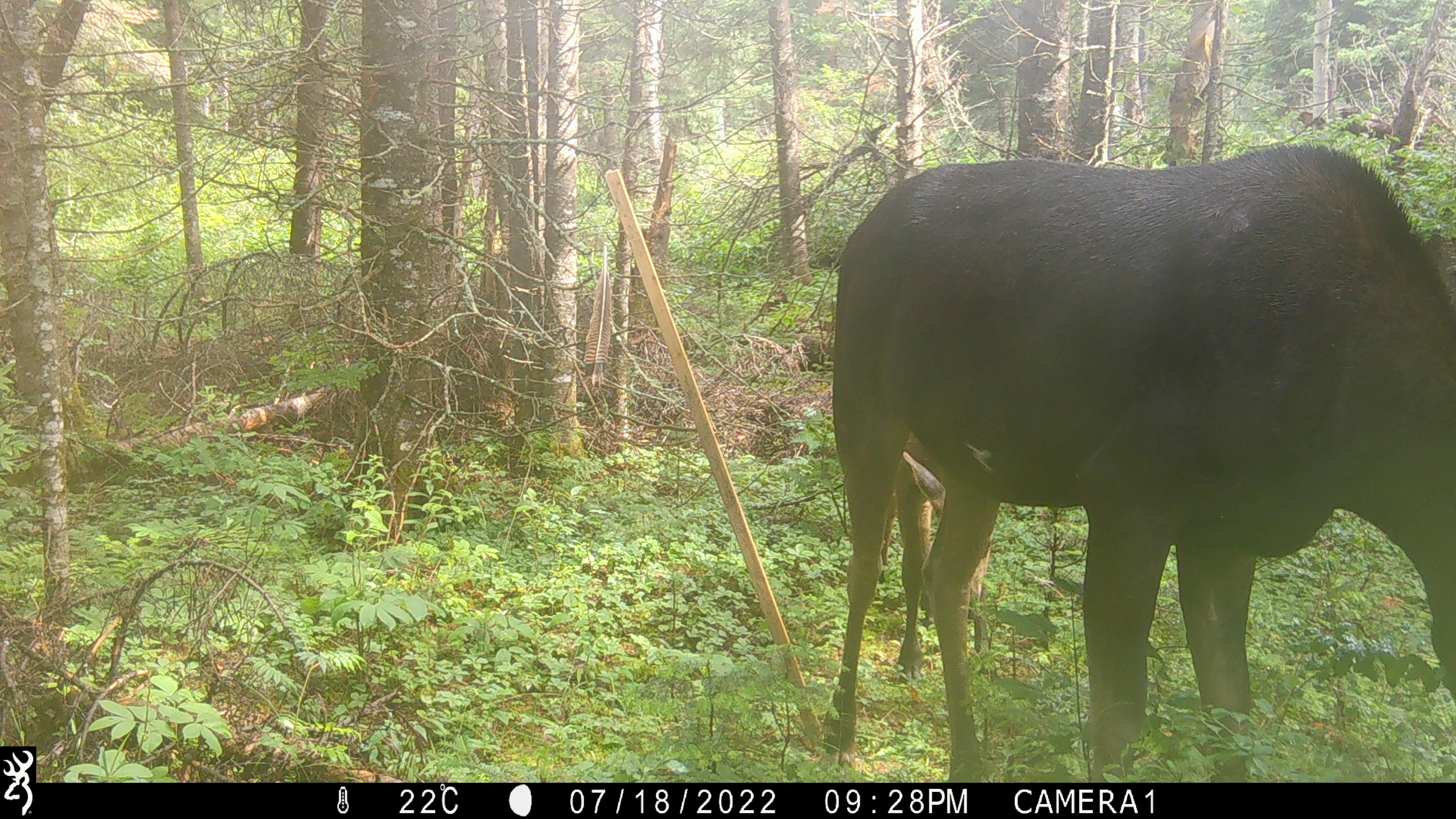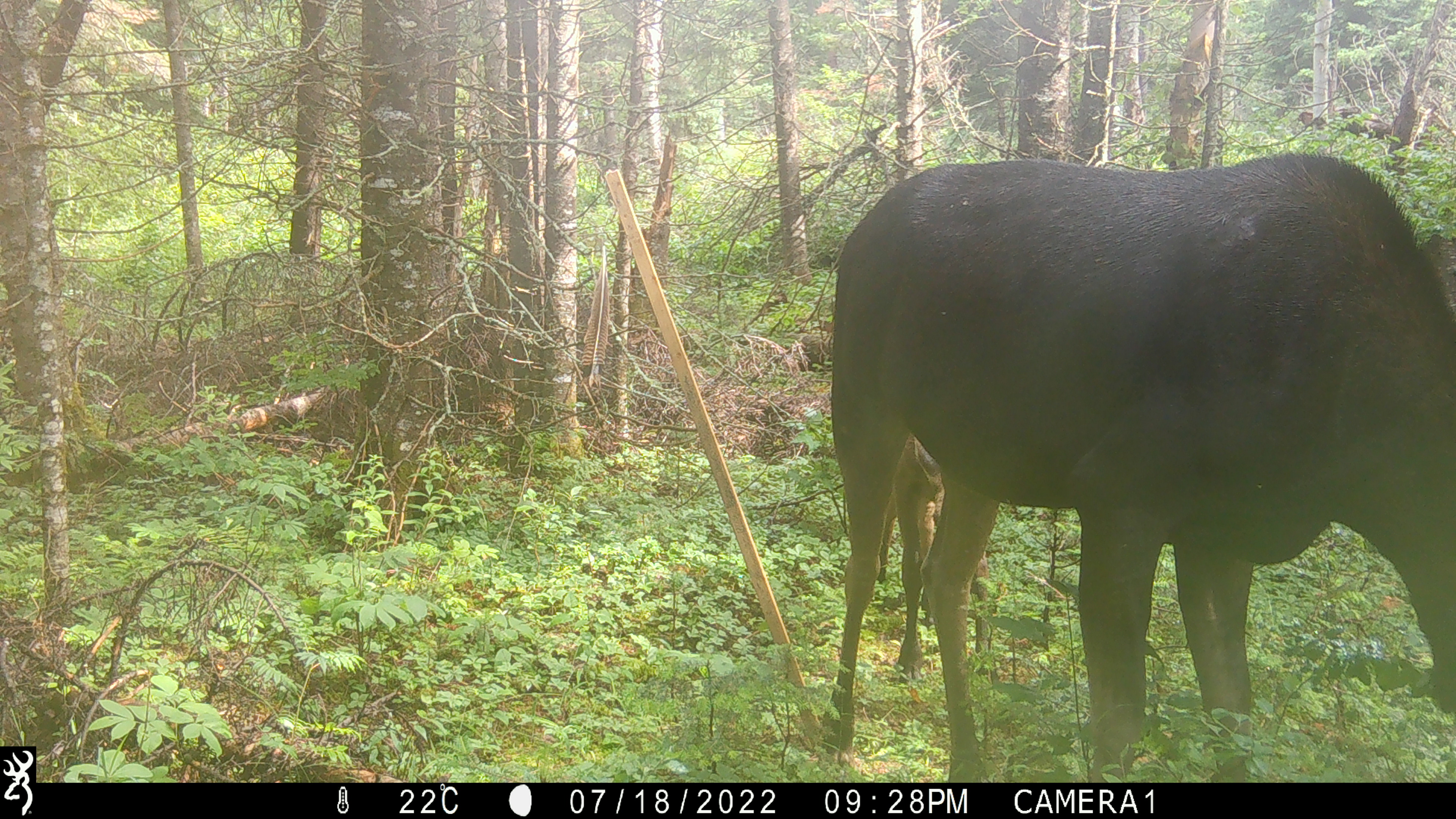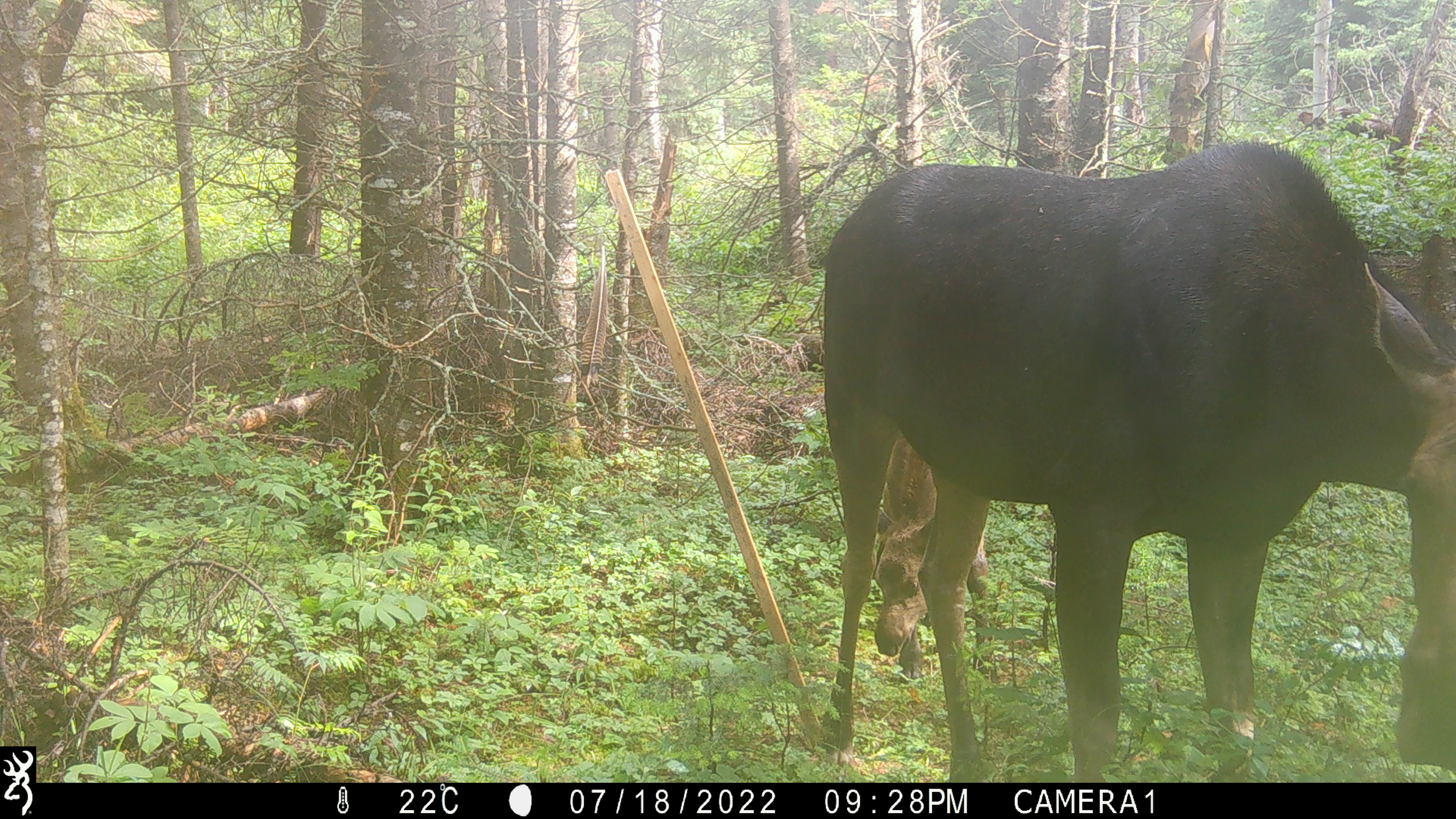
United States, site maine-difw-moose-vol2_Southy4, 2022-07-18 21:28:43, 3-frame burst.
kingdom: Animalia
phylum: Chordata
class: Mammalia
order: Artiodactyla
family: Cervidae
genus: Alces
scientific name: Alces alces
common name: moose